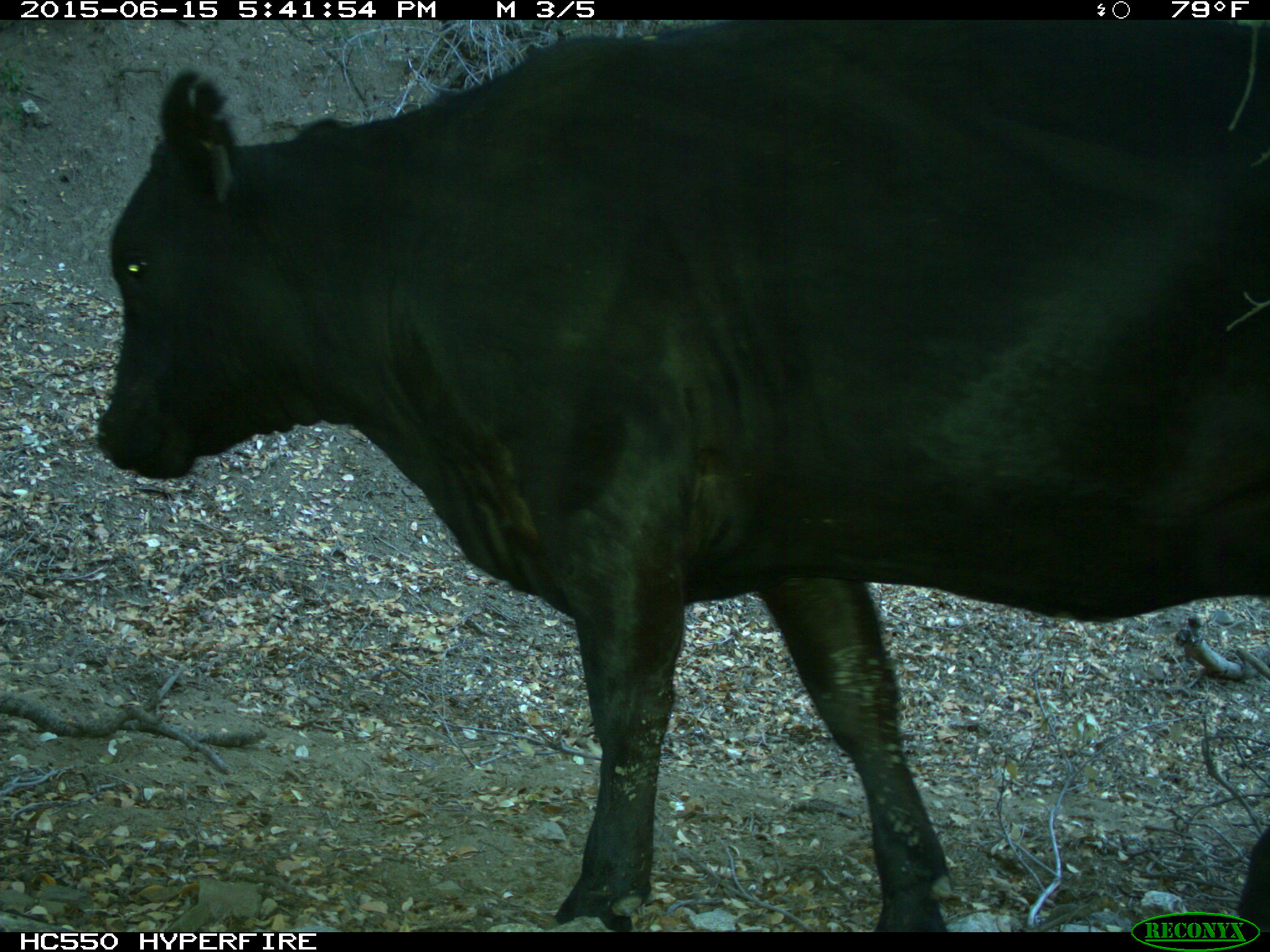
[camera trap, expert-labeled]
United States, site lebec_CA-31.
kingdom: Animalia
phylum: Chordata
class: Mammalia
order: Artiodactyla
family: Bovidae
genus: Bos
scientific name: Bos taurus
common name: domestic cow